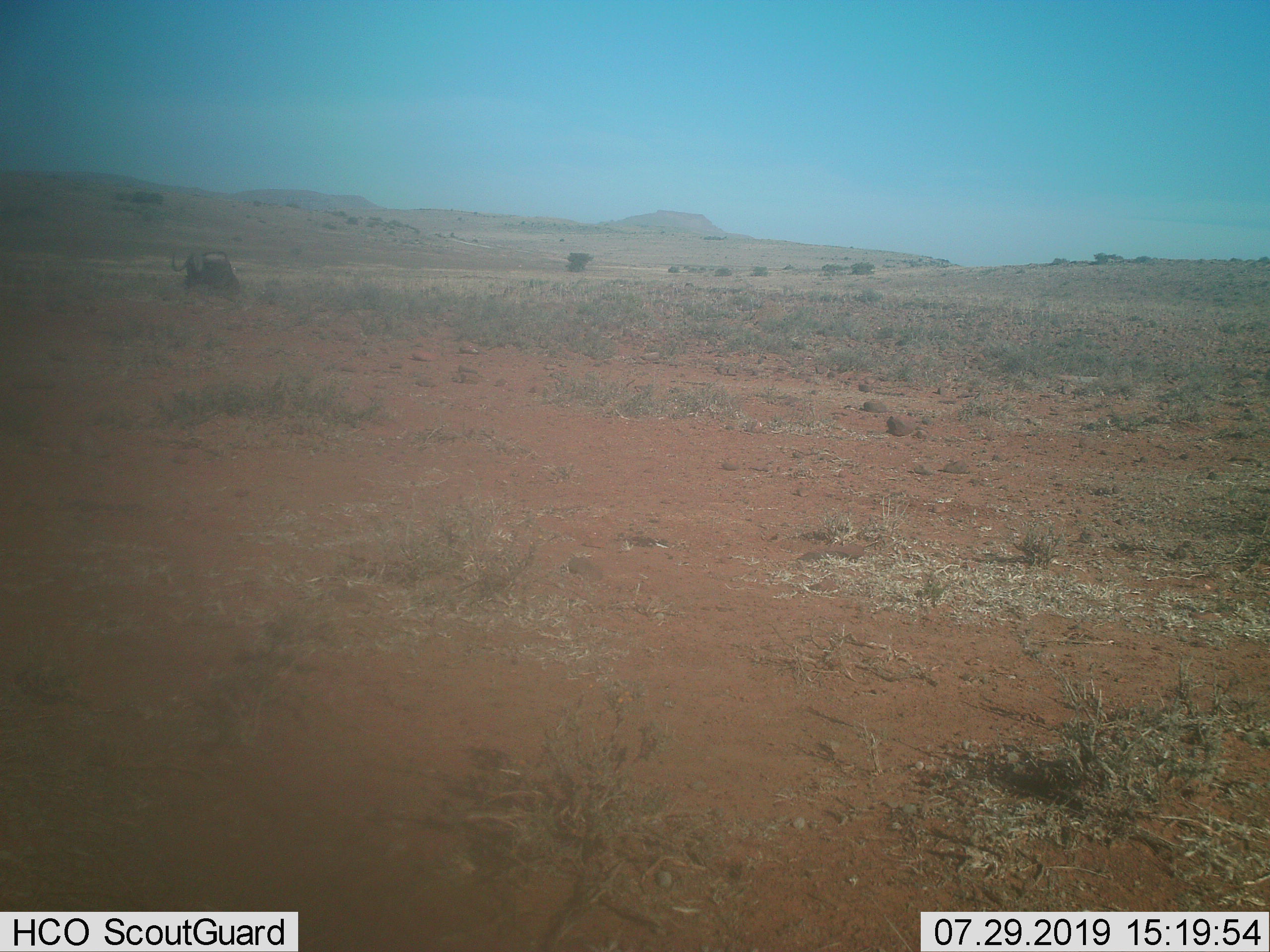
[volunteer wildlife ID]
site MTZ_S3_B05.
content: unidentified animal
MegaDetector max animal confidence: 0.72